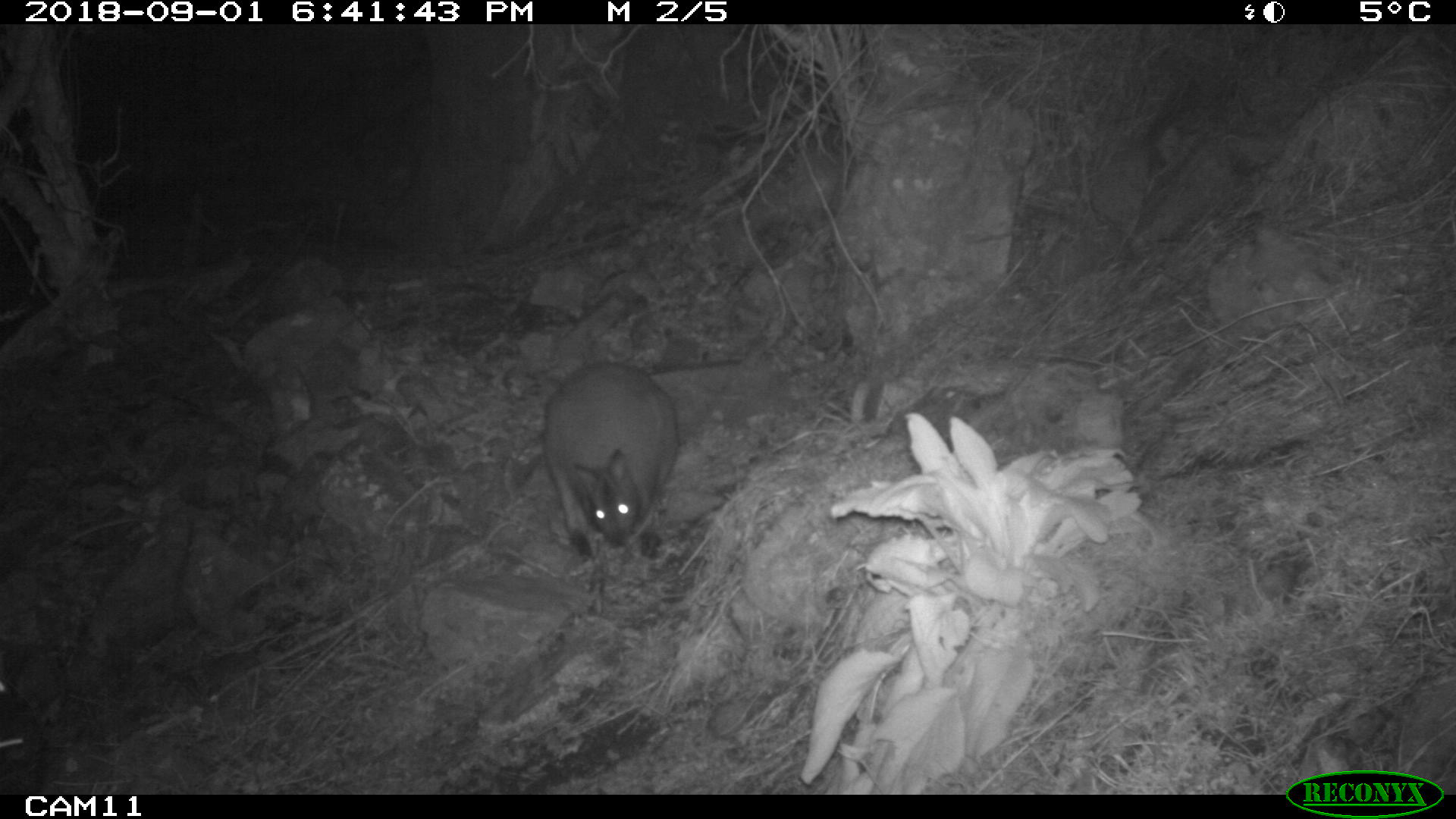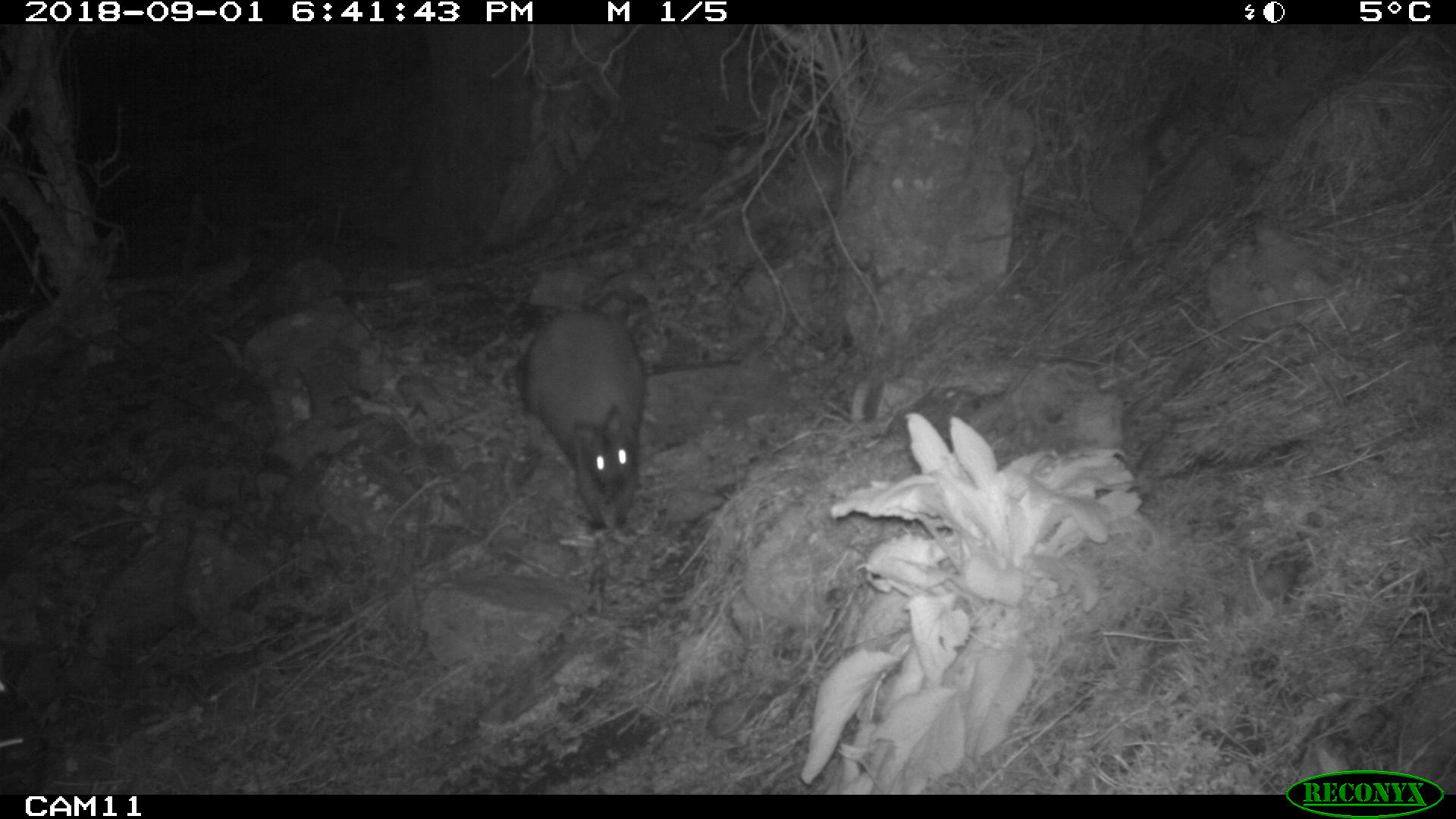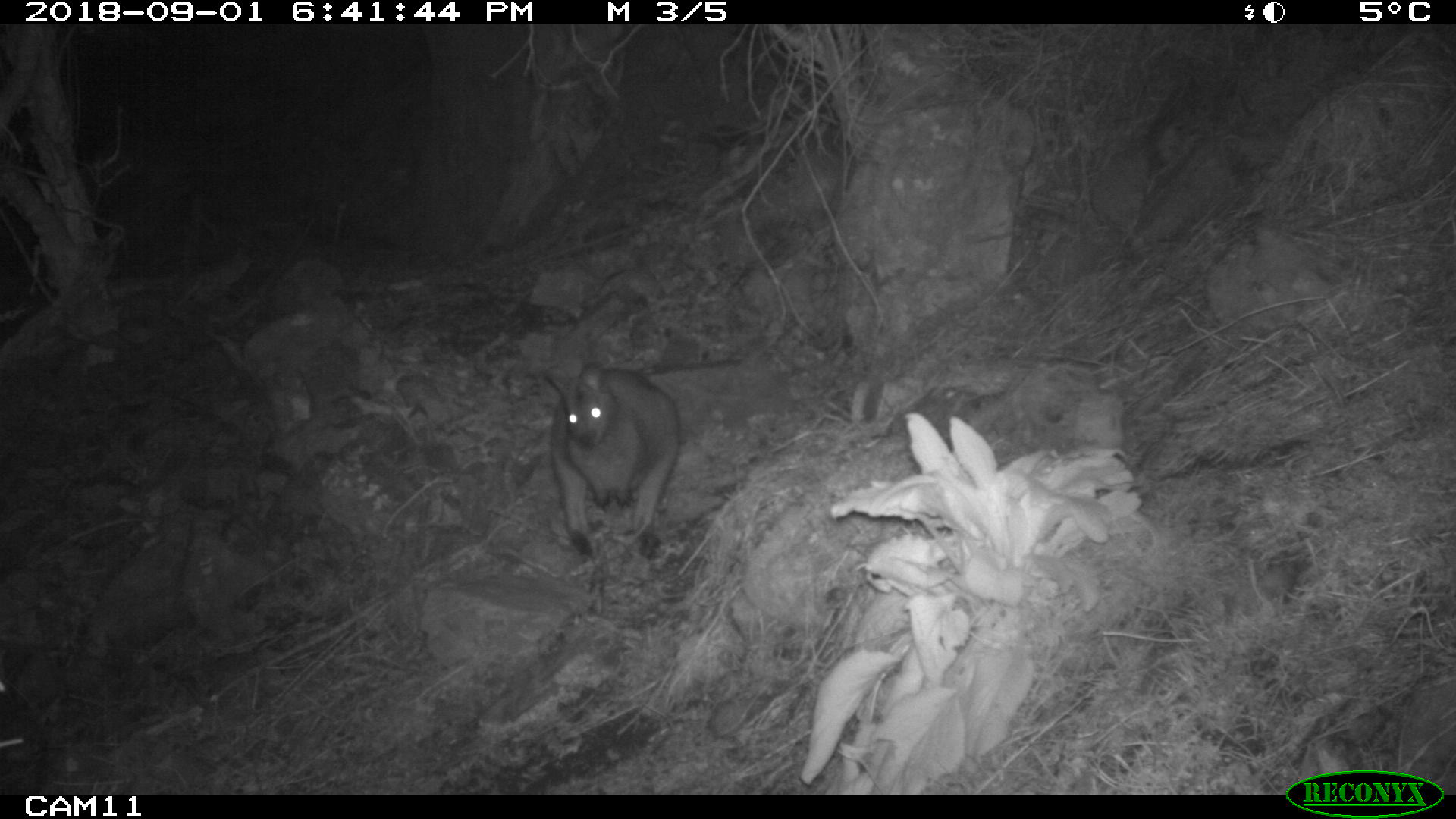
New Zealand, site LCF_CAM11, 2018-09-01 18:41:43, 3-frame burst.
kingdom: Animalia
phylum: Chordata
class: Mammalia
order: Diprotodontia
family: Macropodidae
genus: Notamacropus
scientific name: Notamacropus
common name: wallaby